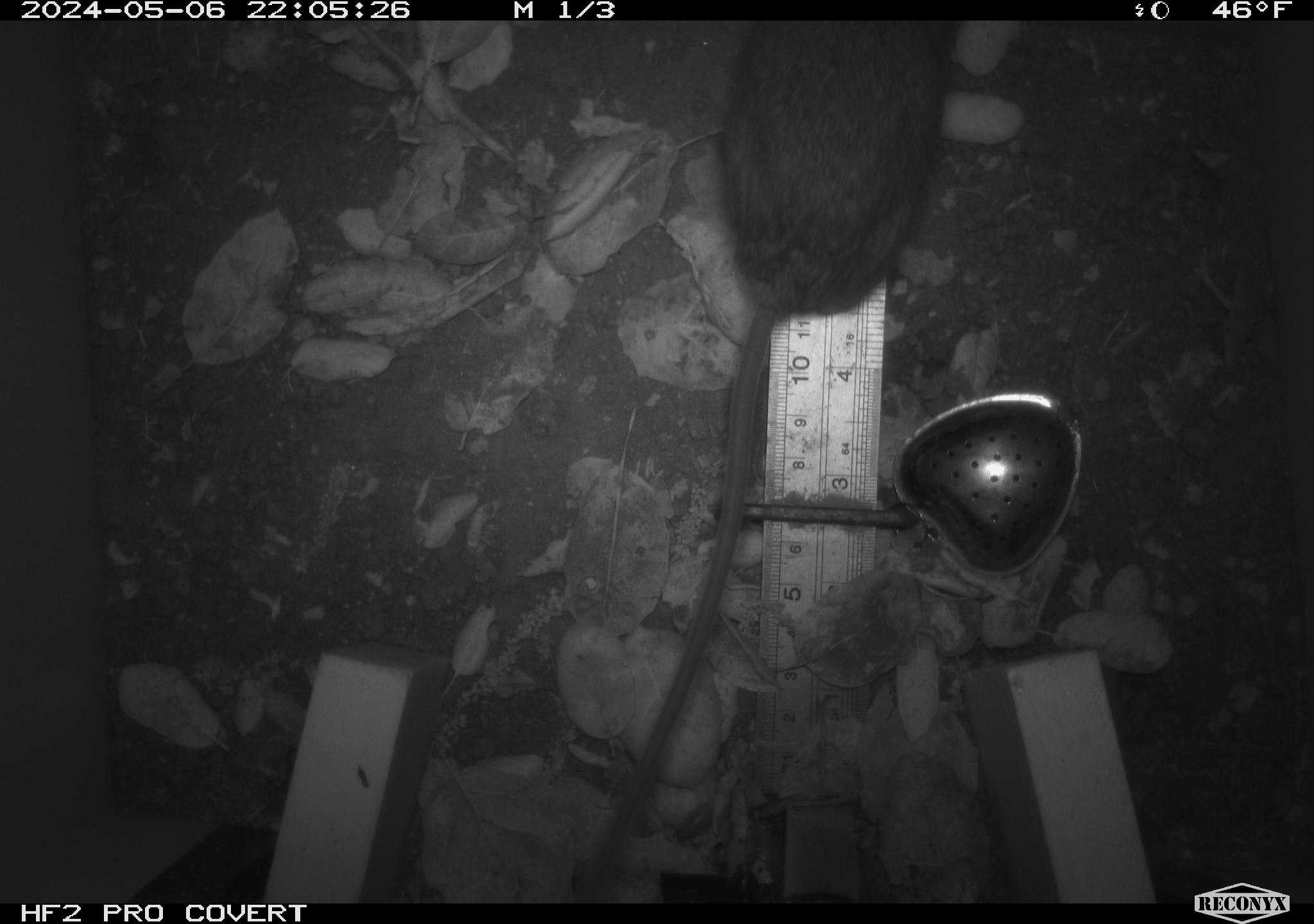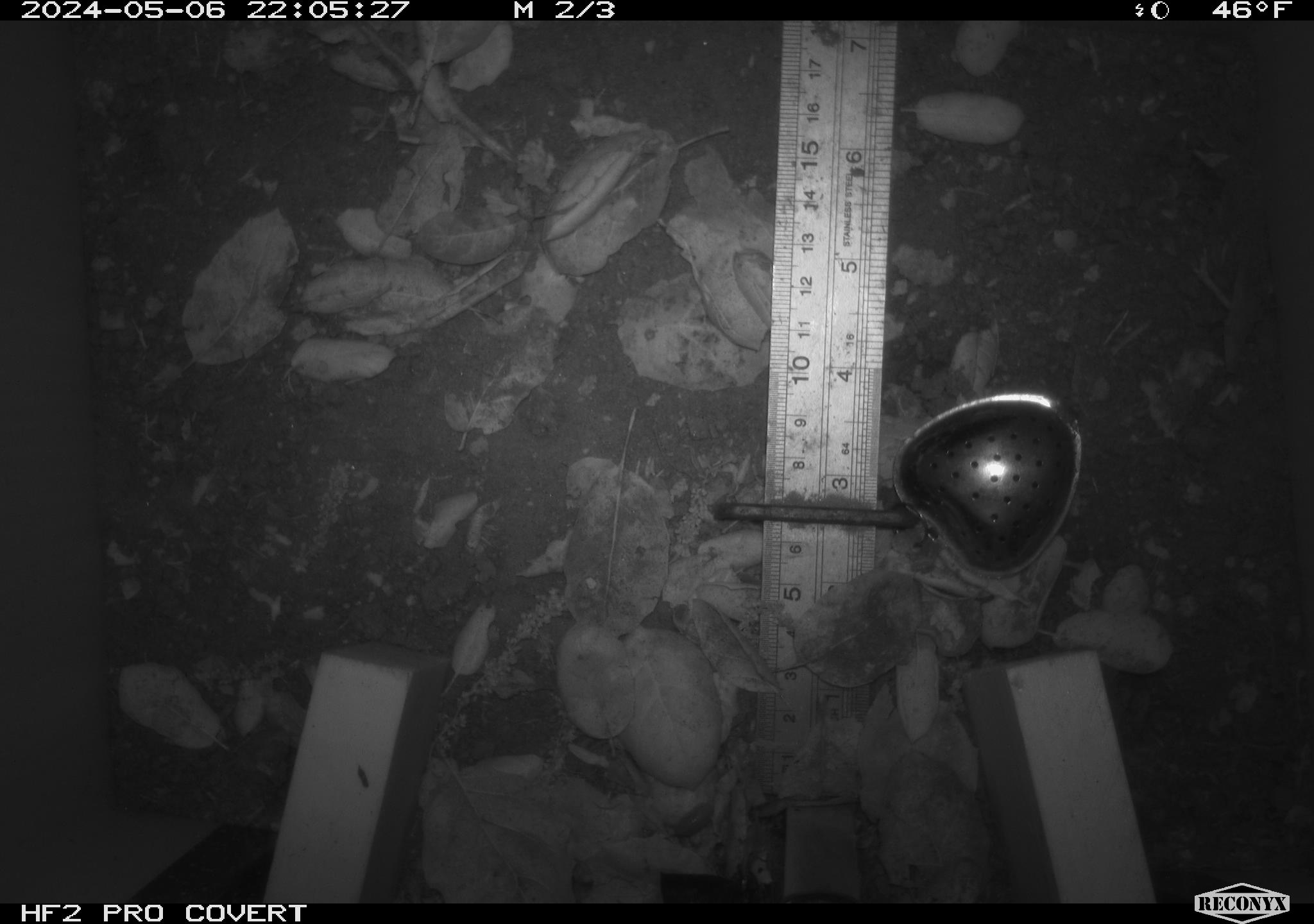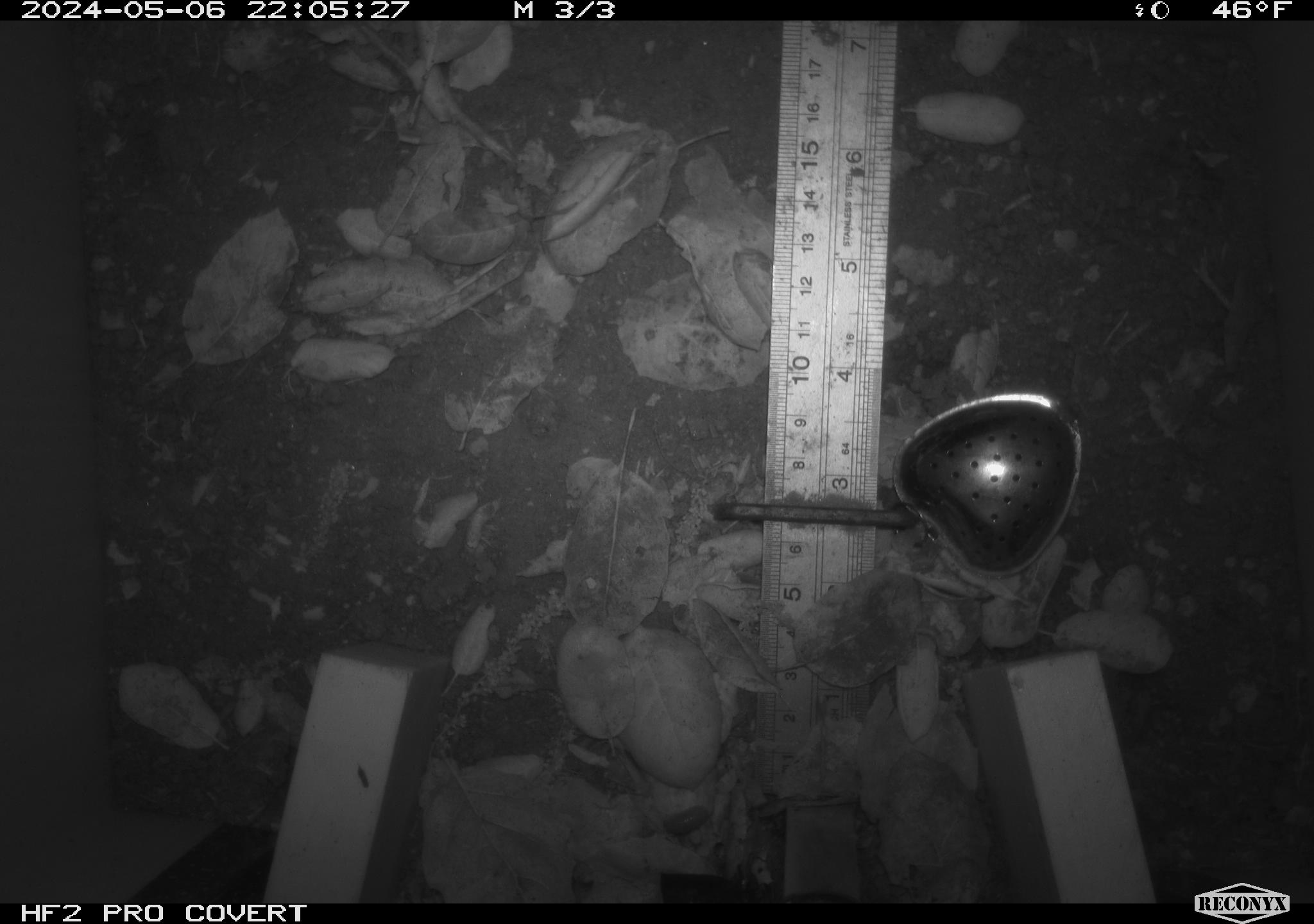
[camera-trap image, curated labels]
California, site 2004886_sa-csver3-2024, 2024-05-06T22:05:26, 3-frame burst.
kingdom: Animalia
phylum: Chordata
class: Mammalia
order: Rodentia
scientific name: Rodentia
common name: rodent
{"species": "rodent (Rodentia)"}